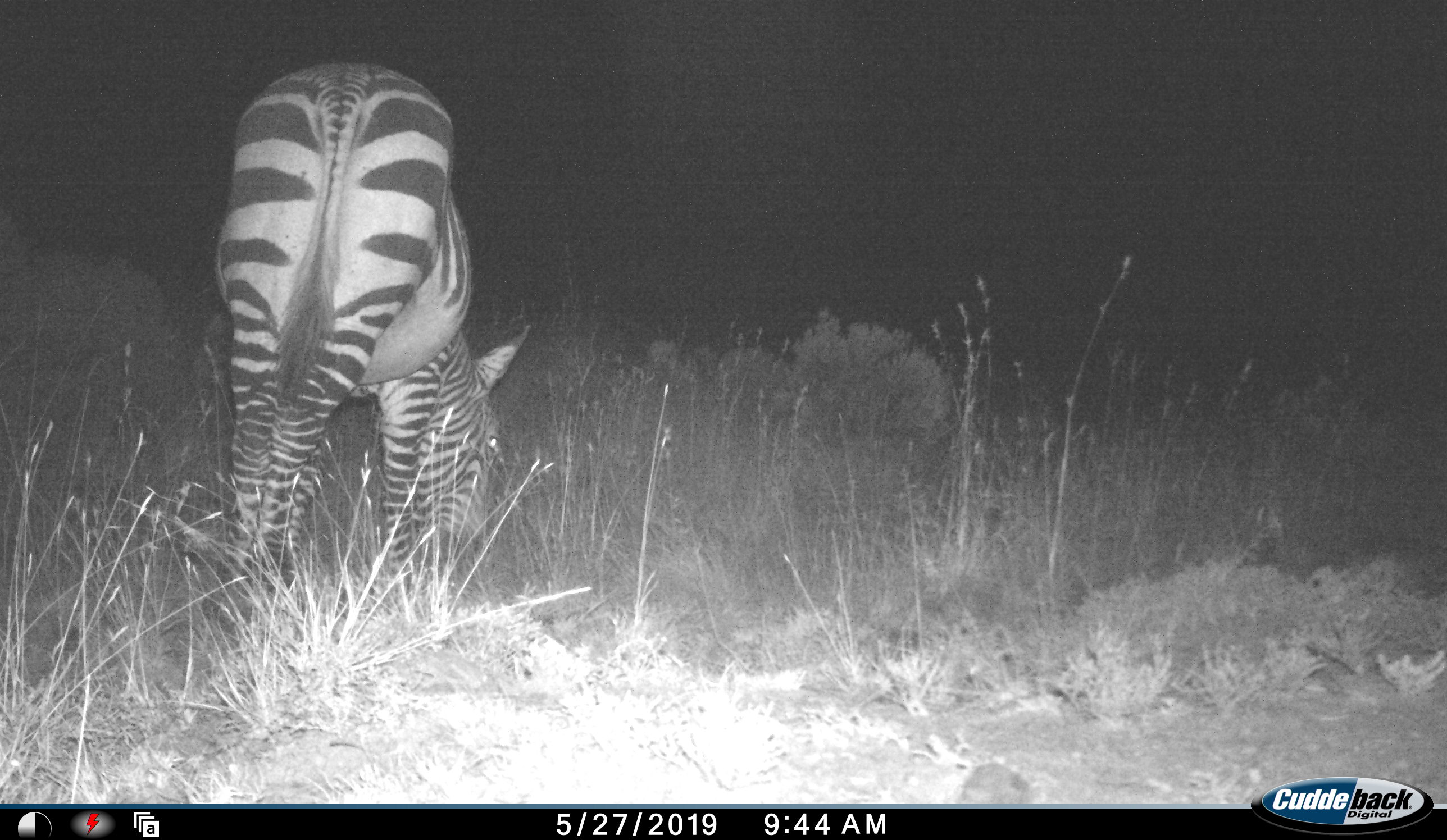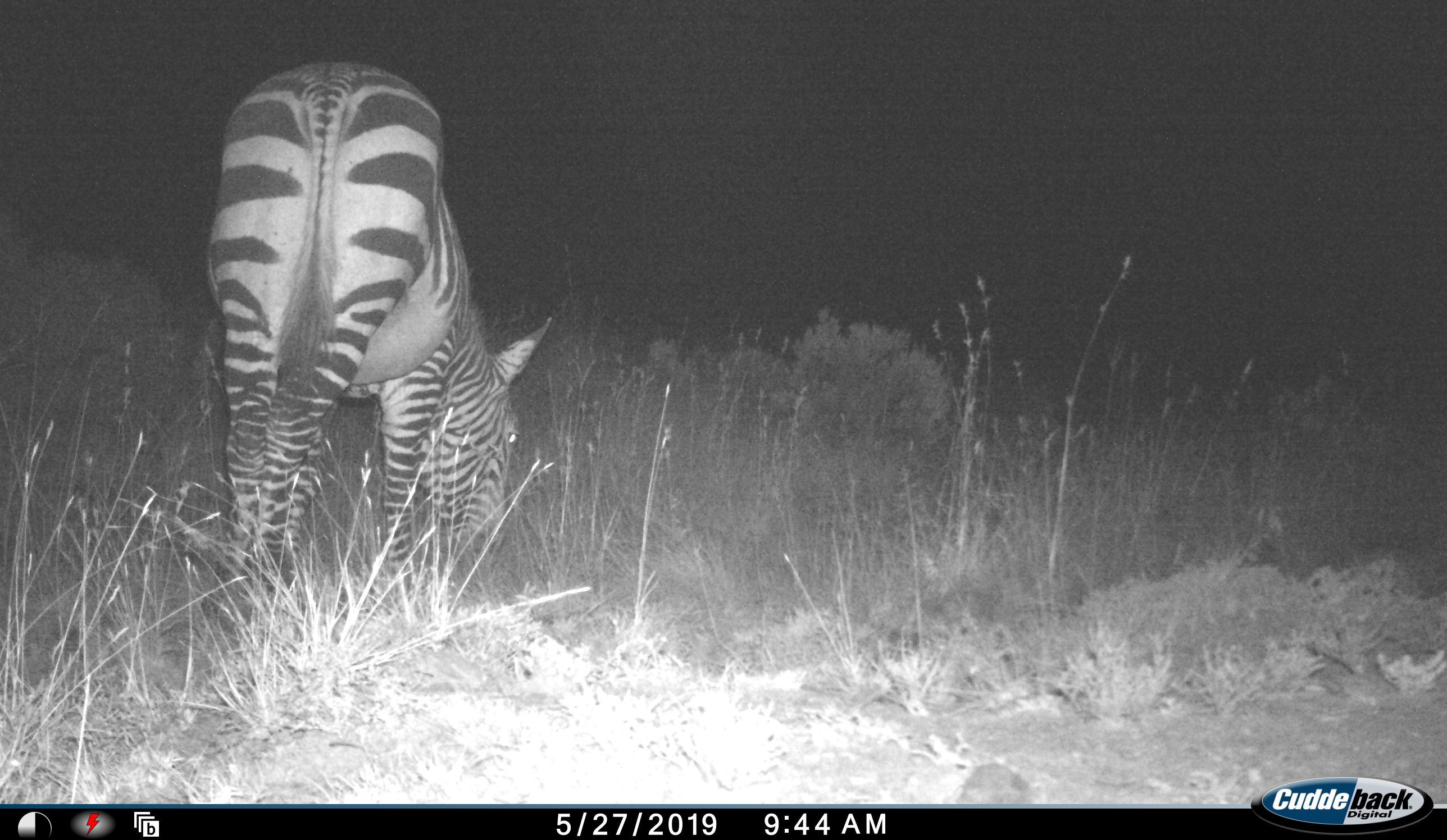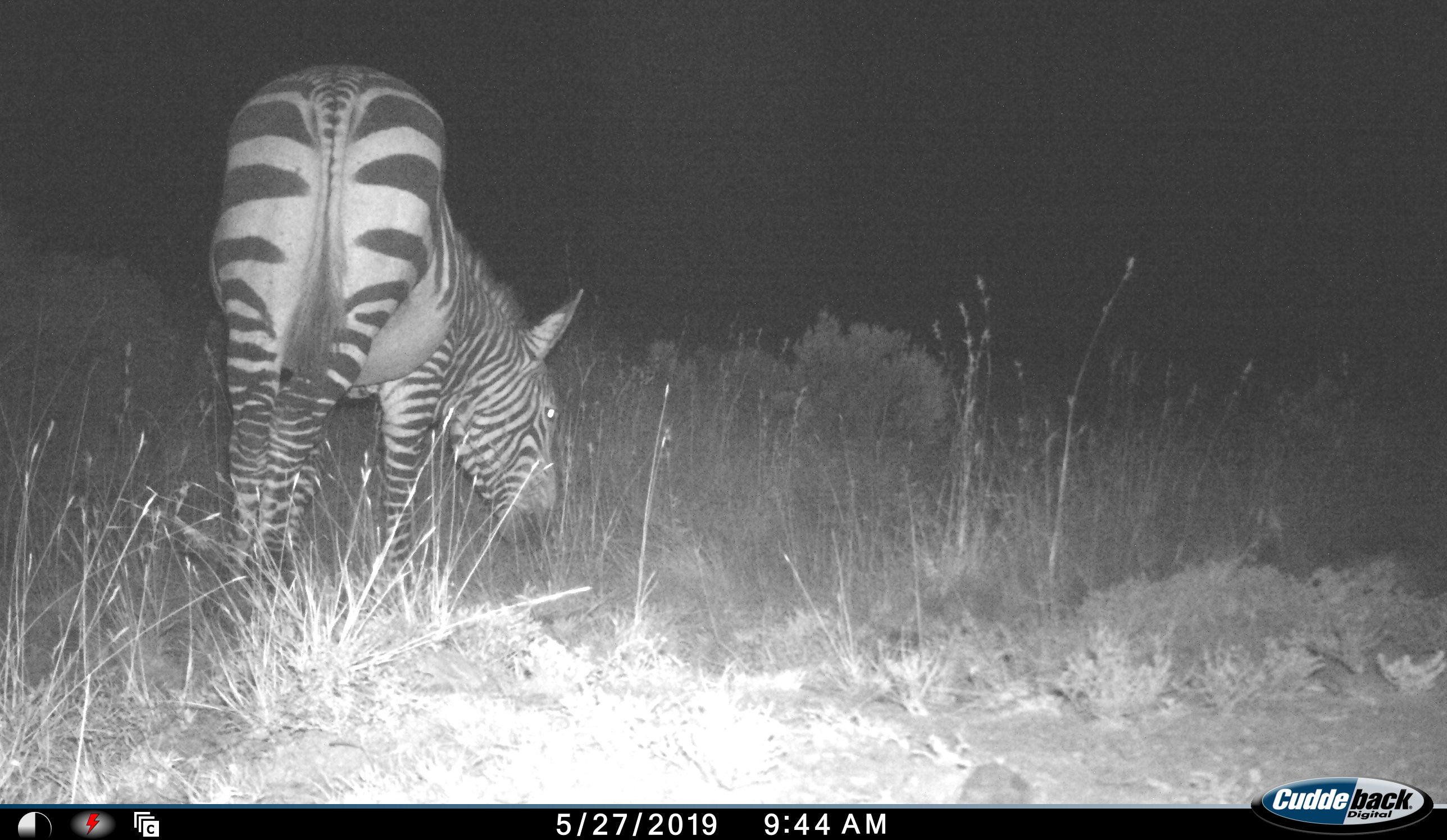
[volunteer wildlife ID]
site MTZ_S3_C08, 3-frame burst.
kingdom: Animalia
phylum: Chordata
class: Mammalia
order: Perissodactyla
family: Equidae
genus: Equus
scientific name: Equus zebra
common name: mountain zebra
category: zebramountain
Zebramountain (mountain zebra) (Equus zebra), count 1. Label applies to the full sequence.